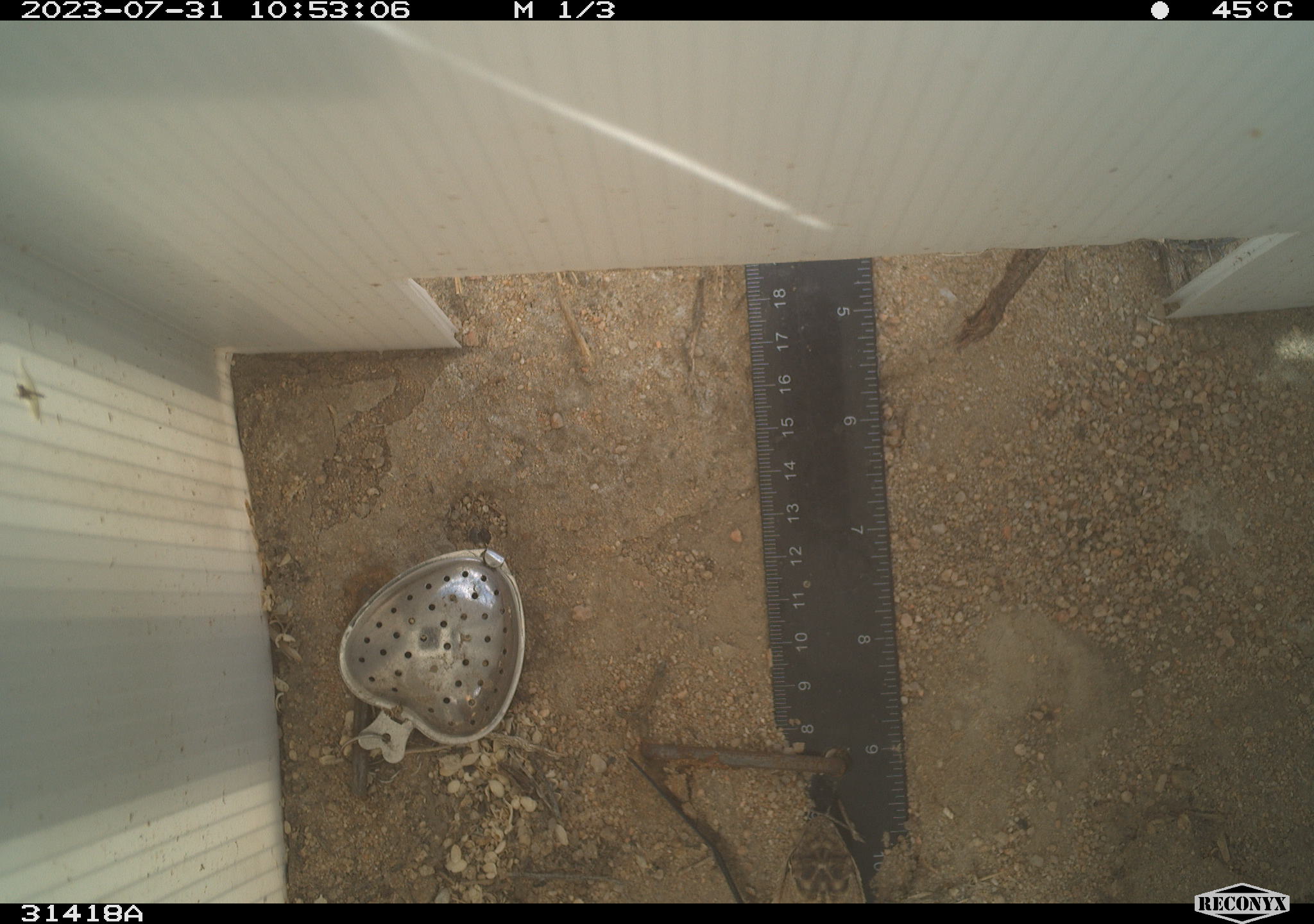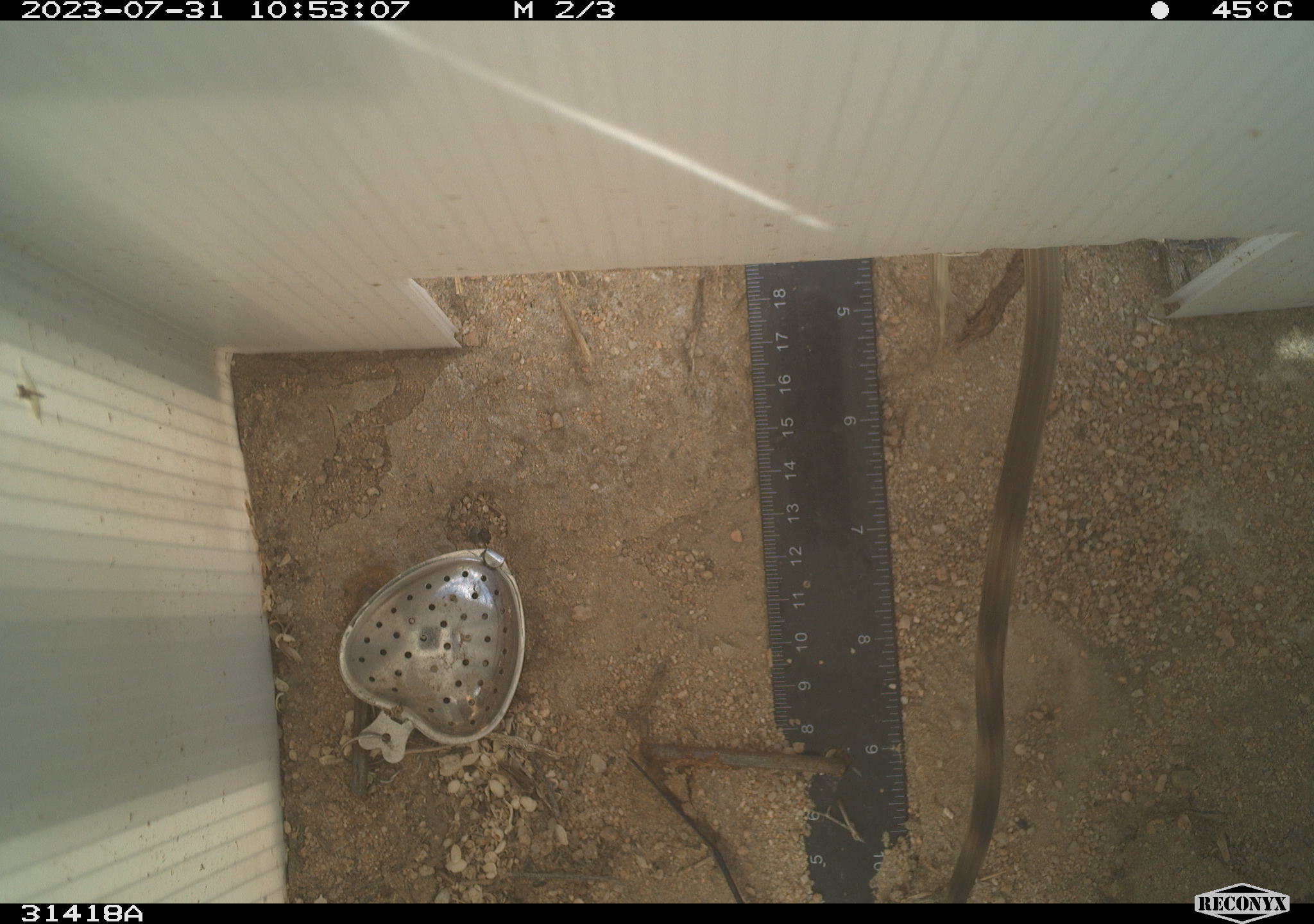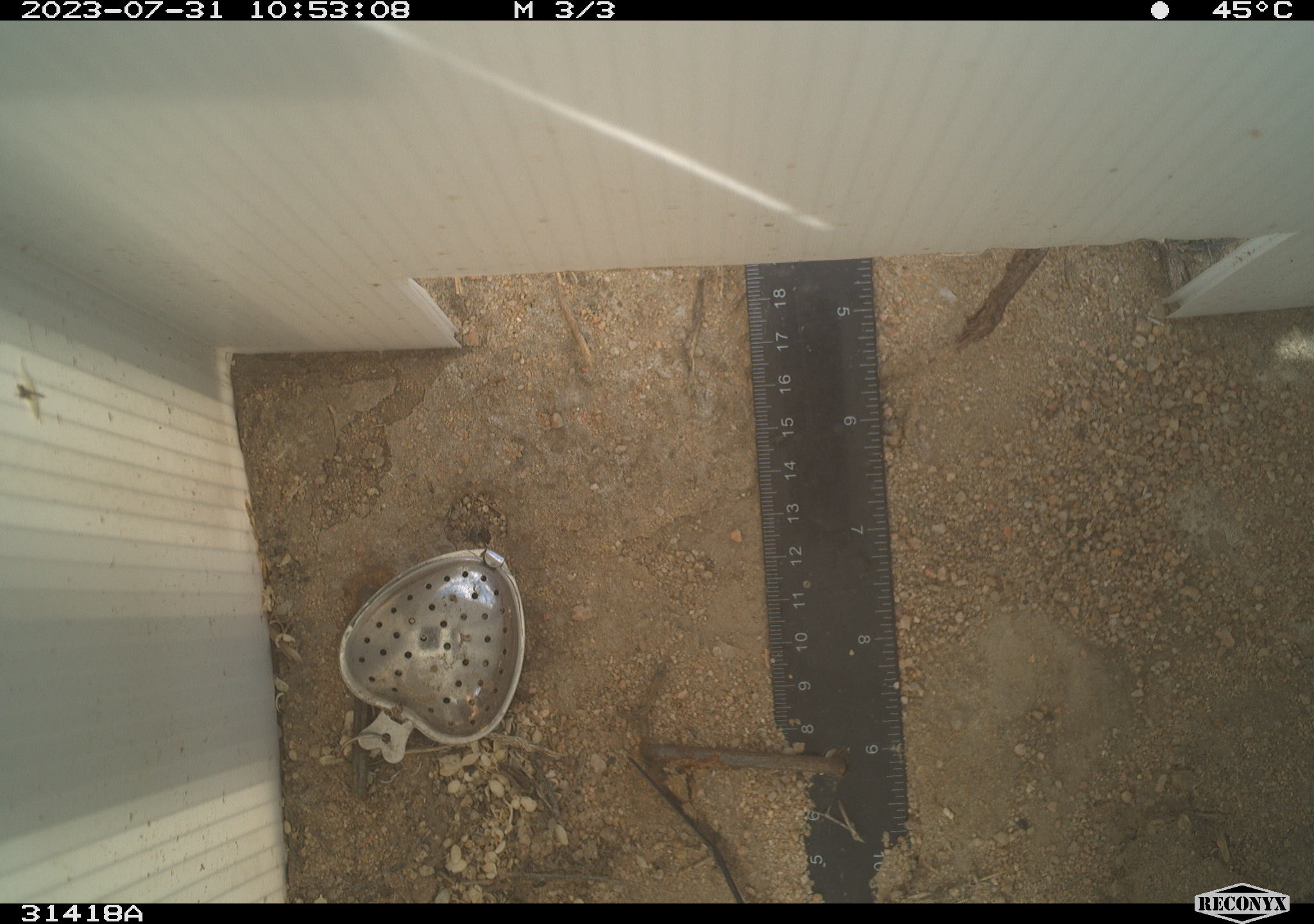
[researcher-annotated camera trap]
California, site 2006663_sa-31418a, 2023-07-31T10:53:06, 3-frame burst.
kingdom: Animalia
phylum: Chordata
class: Reptilia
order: Squamata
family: Teiidae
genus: Aspidoscelis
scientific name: Aspidoscelis tigris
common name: western whiptail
Western whiptail (Aspidoscelis tigris).